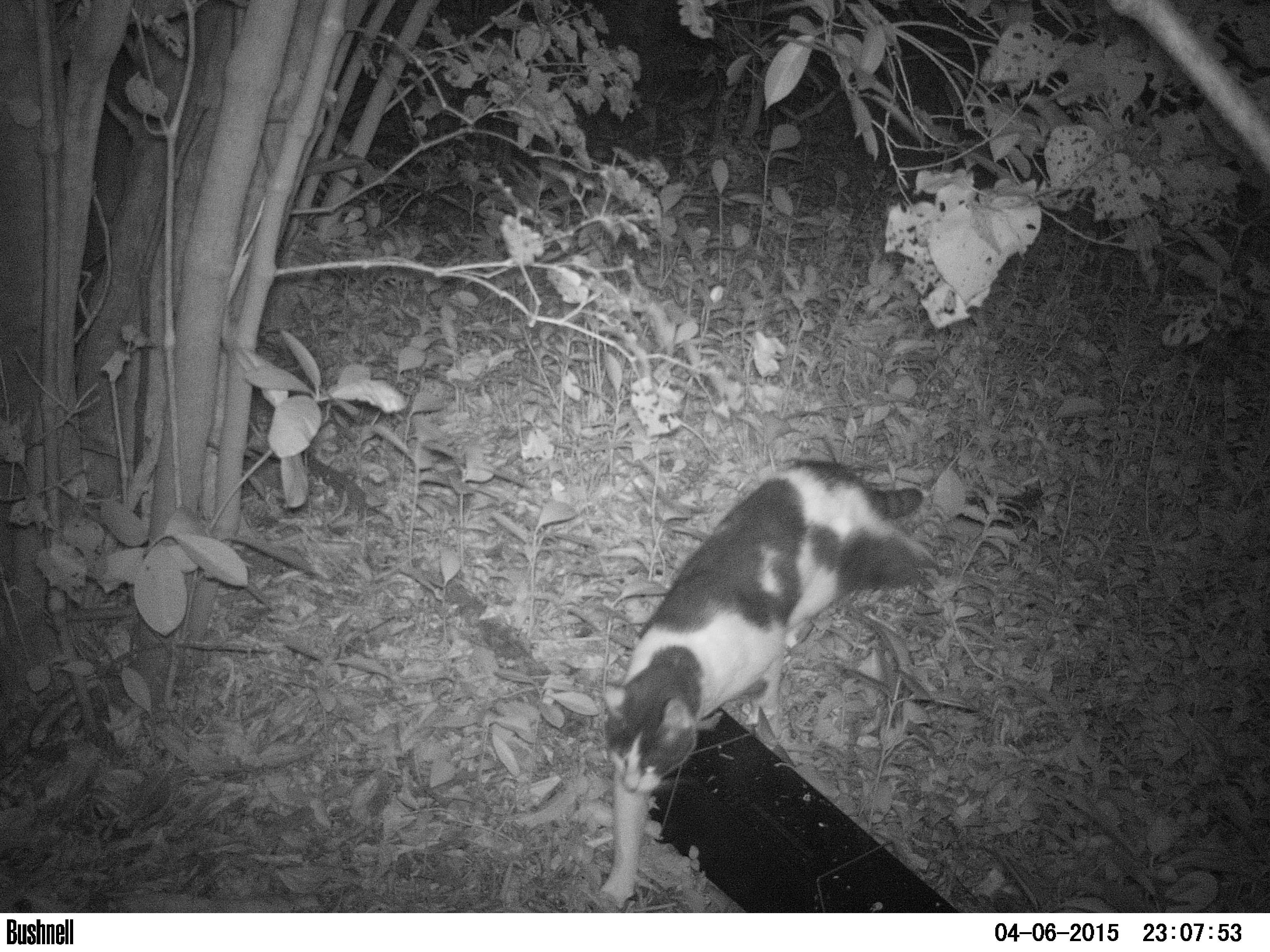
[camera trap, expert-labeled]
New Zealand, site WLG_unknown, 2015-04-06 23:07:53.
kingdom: Animalia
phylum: Chordata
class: Mammalia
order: Carnivora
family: Felidae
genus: Felis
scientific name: Felis catus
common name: domestic cat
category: cat